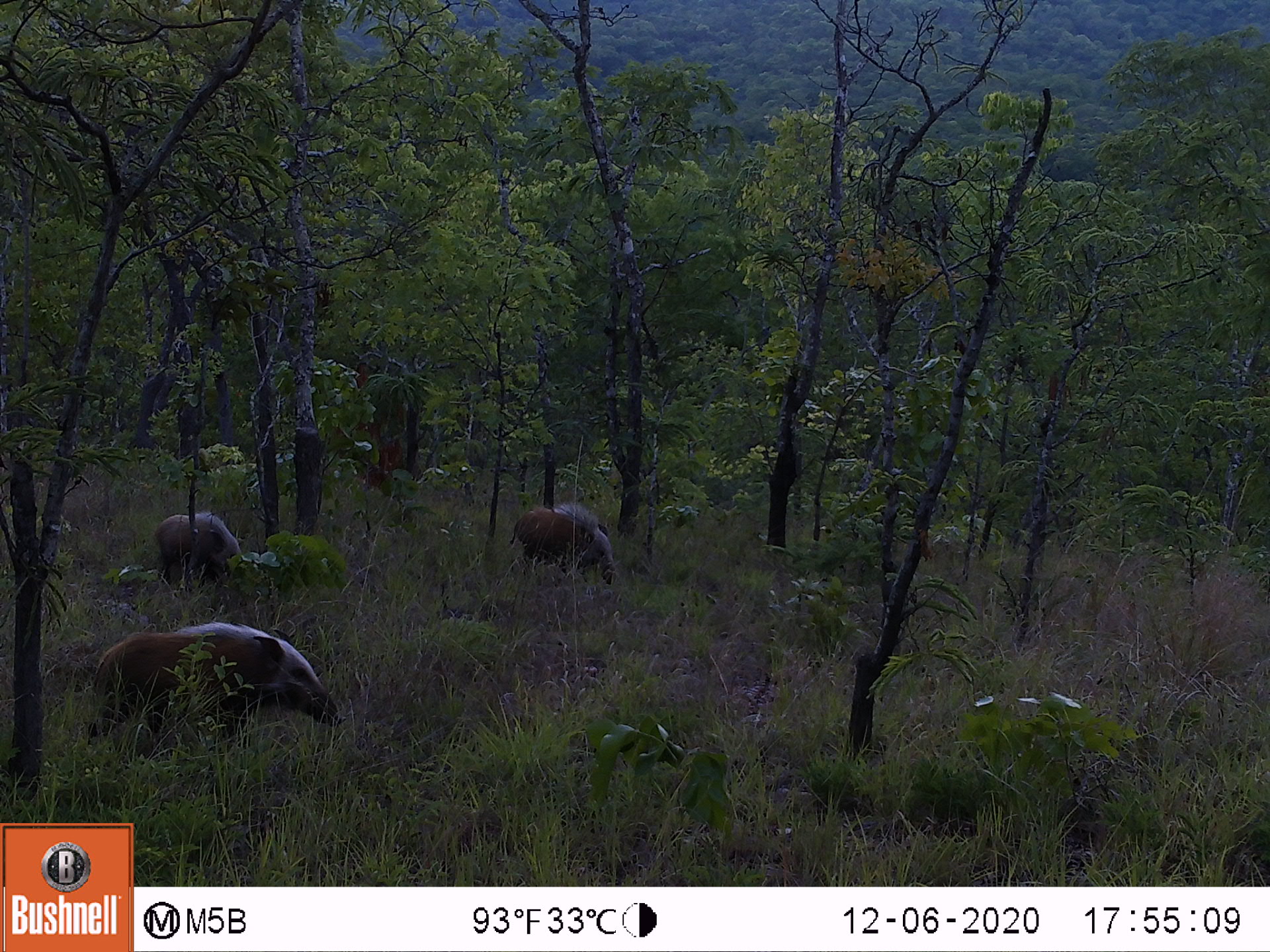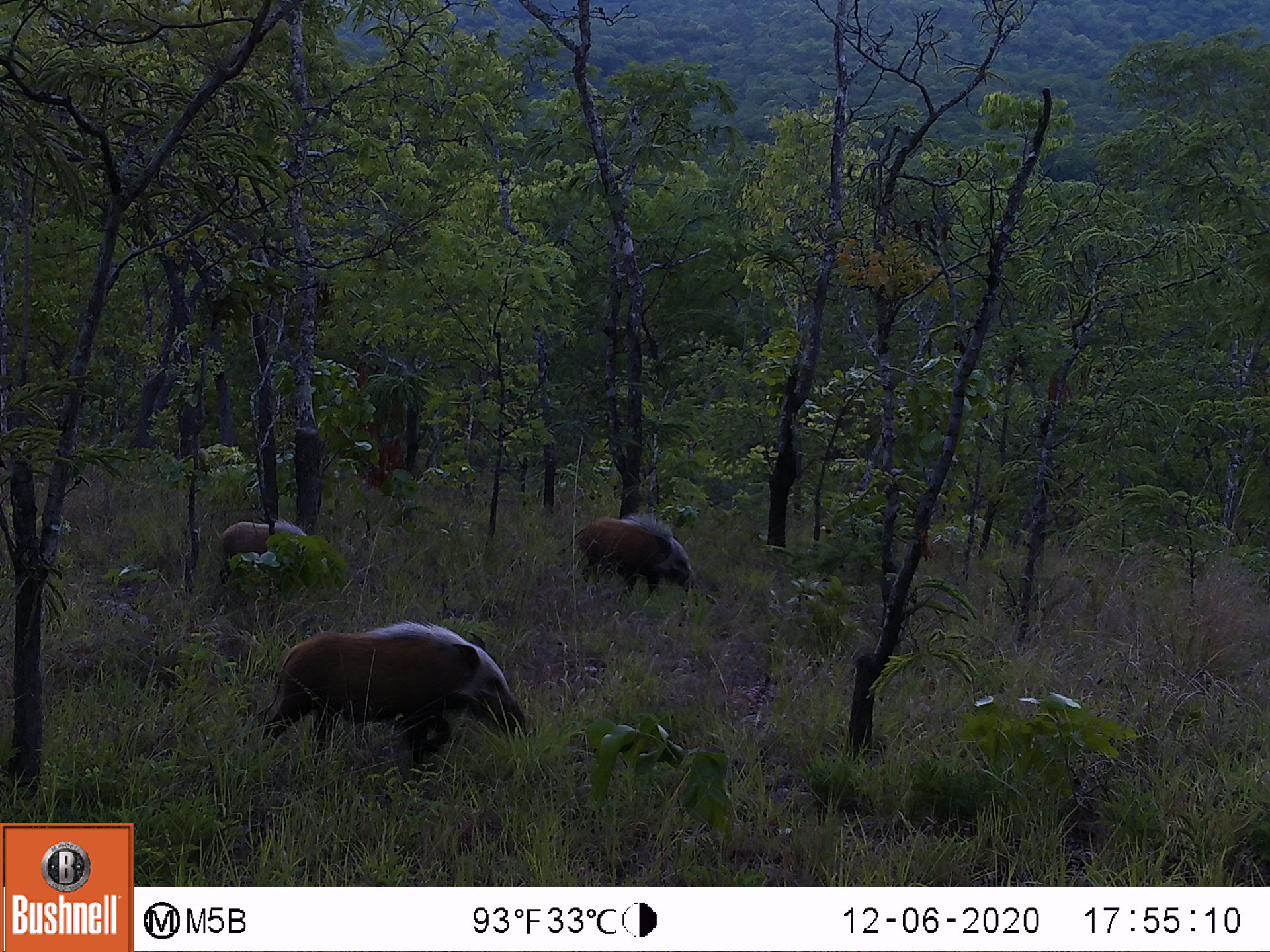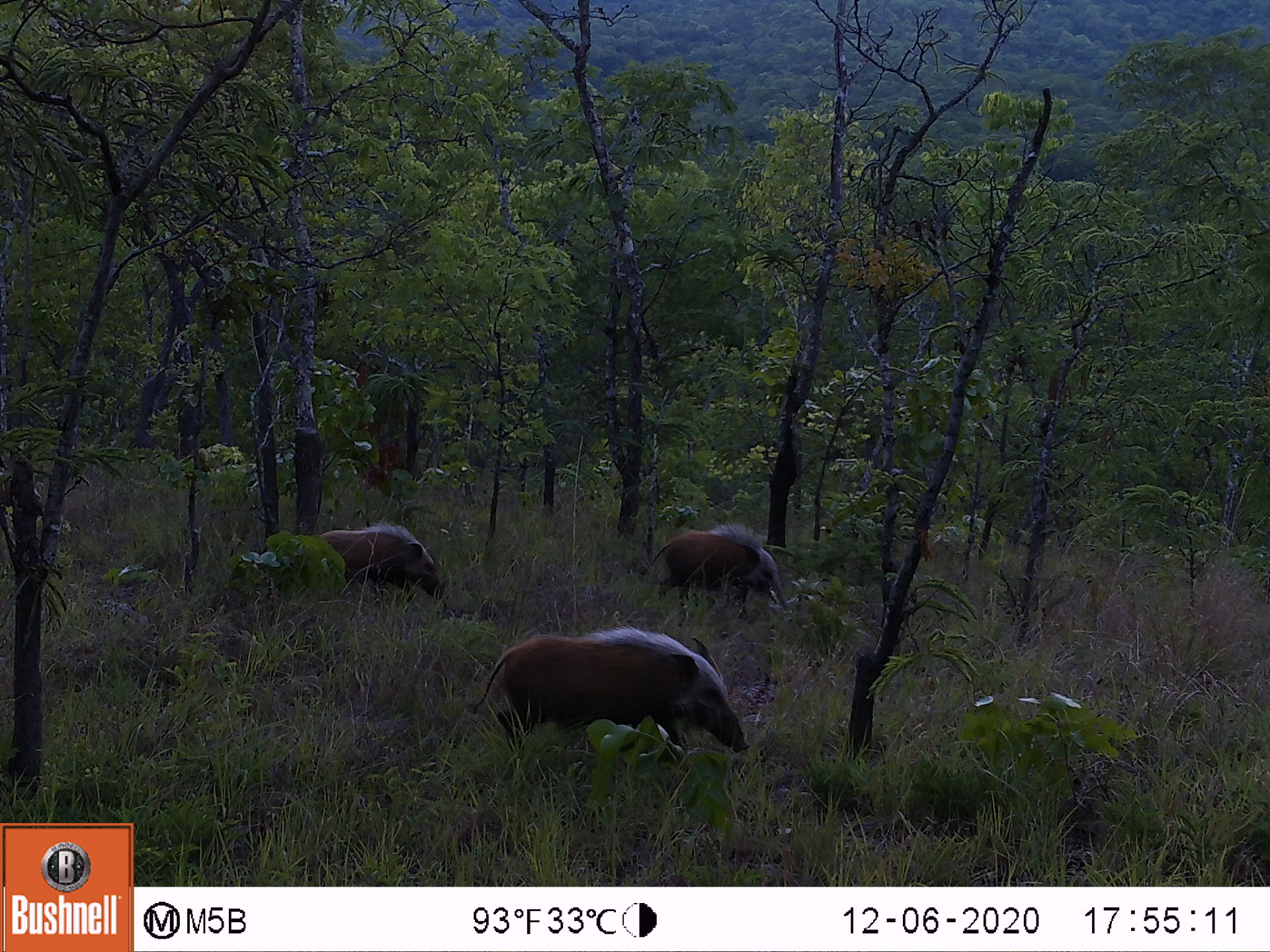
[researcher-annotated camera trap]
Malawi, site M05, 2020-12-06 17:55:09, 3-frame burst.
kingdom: Animalia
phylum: Chordata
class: Mammalia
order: Artiodactyla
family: Suidae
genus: Potamochoerus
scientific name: Potamochoerus larvatus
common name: bushpig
Bushpig (Potamochoerus larvatus), count 3.